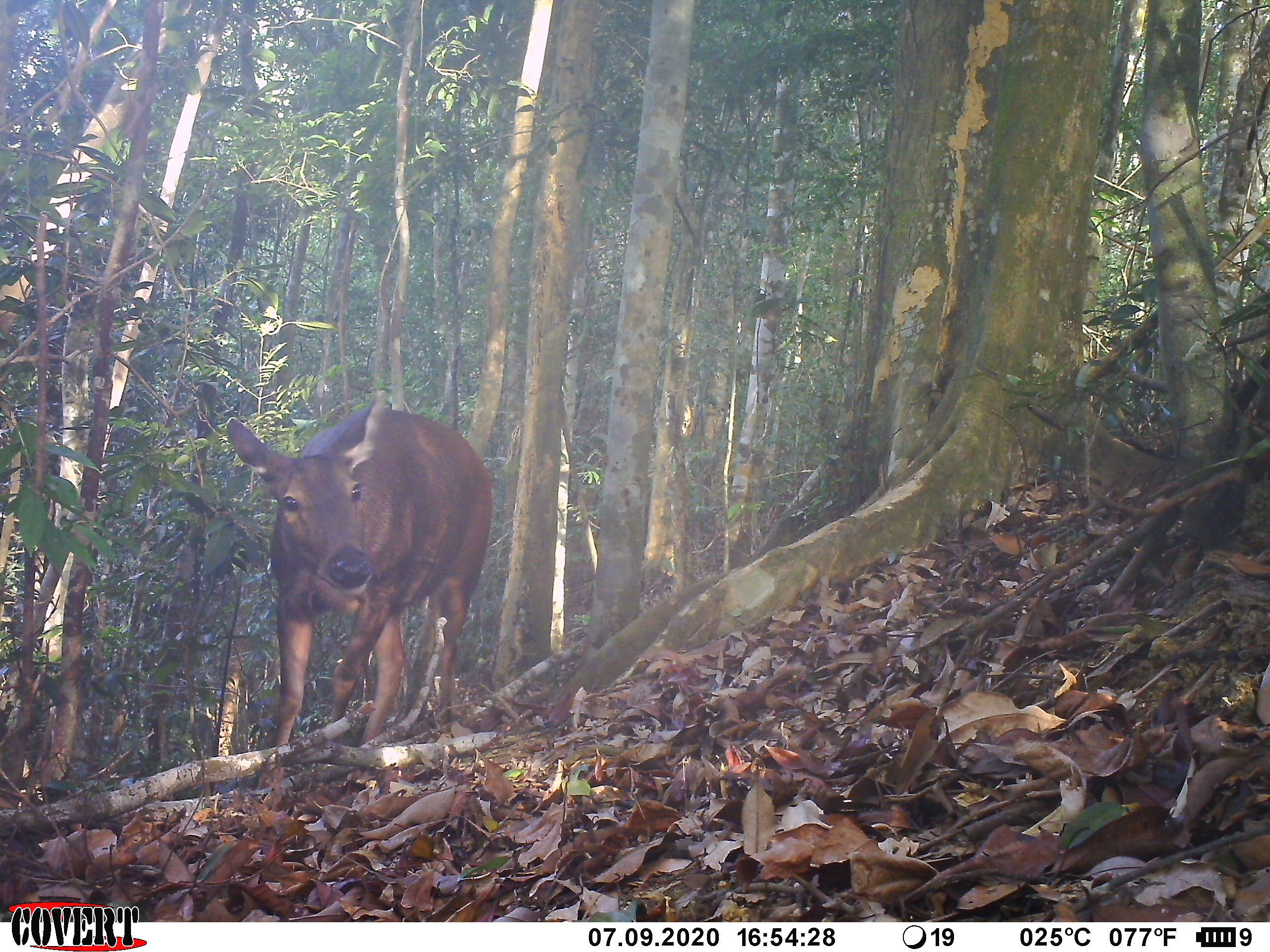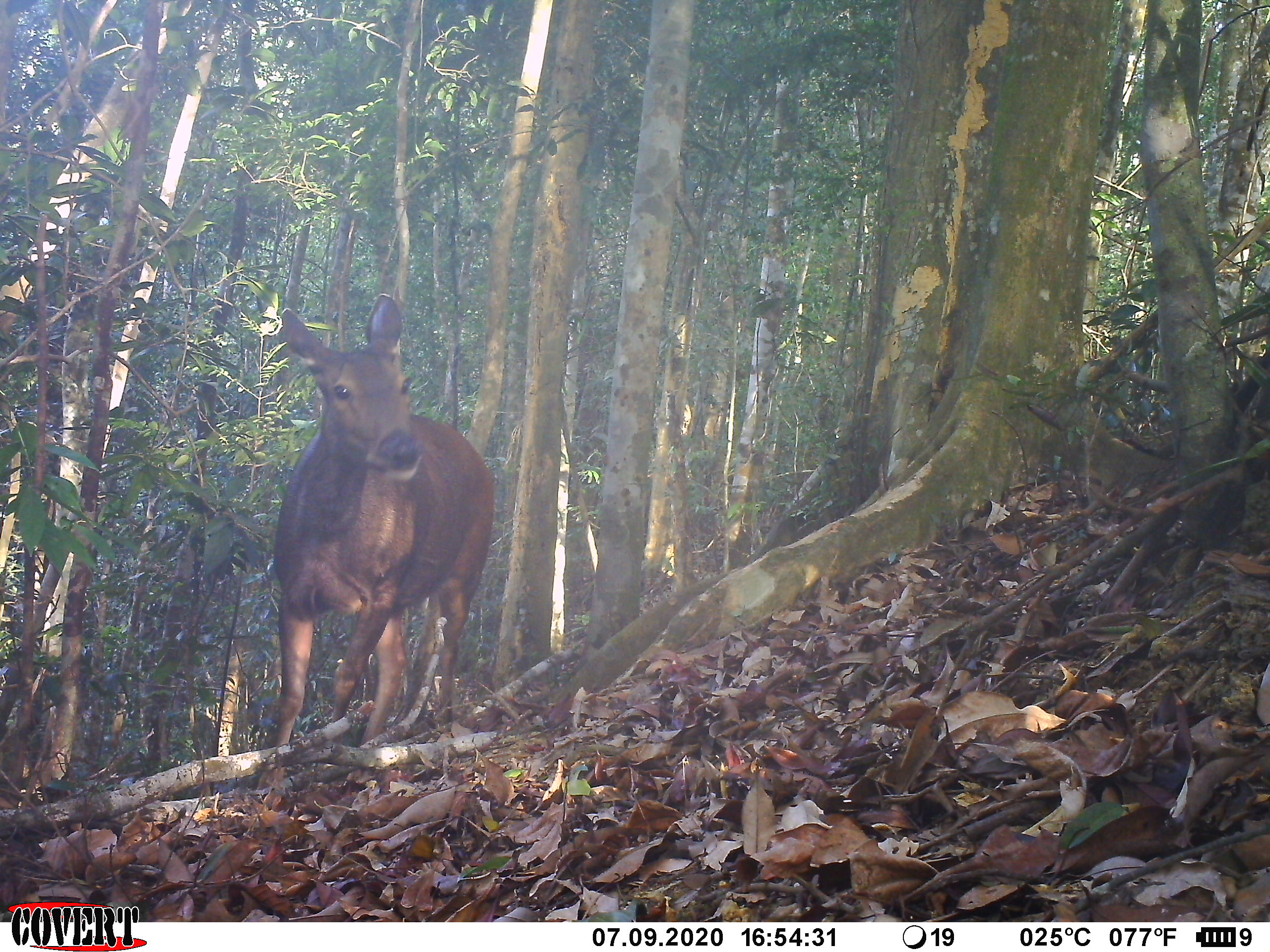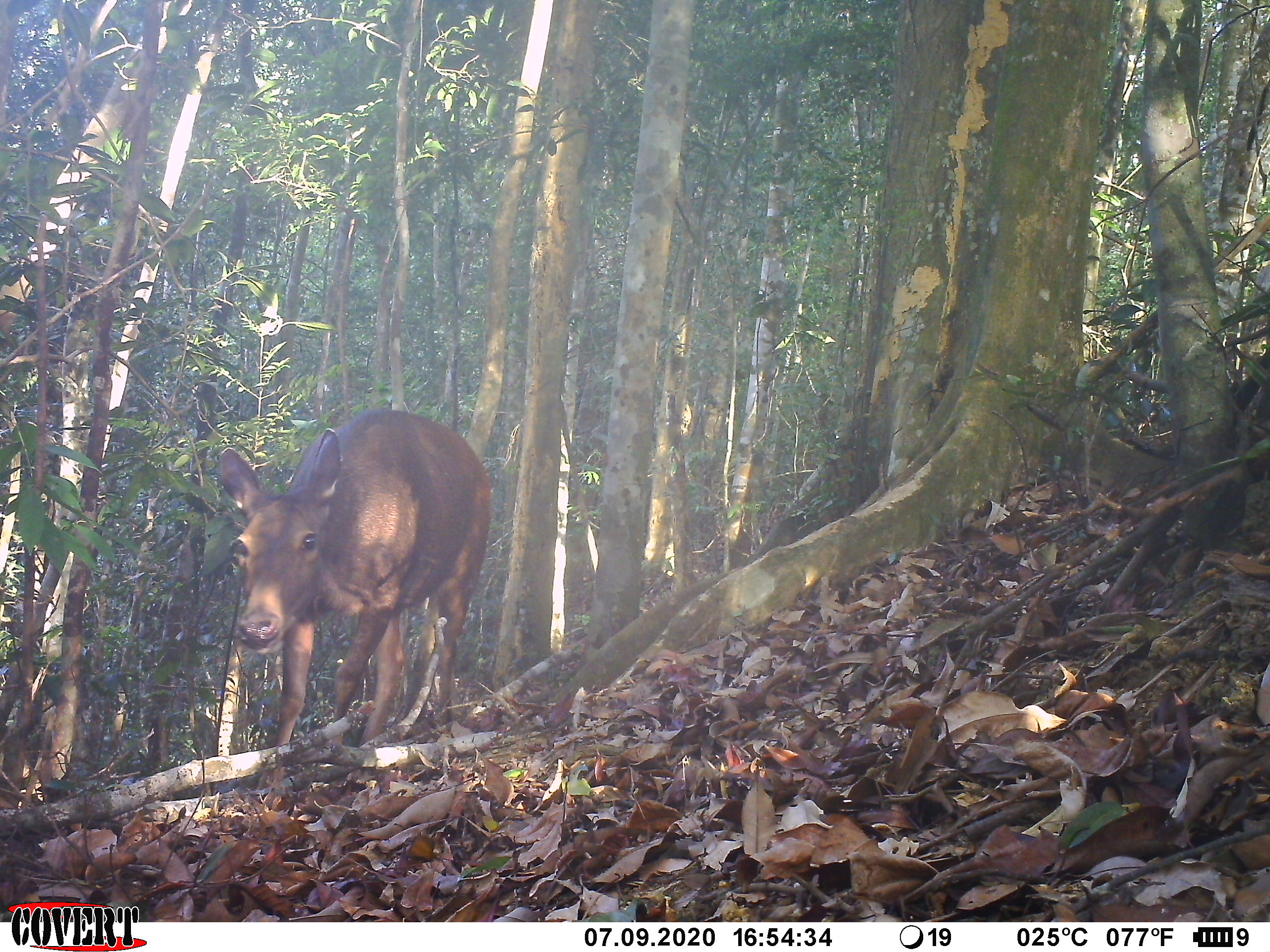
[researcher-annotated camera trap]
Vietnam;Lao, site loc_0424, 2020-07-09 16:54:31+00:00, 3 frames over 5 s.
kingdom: Animalia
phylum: Chordata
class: Mammalia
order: Artiodactyla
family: Cervidae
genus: Rusa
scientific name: Rusa unicolor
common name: sambar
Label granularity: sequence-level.